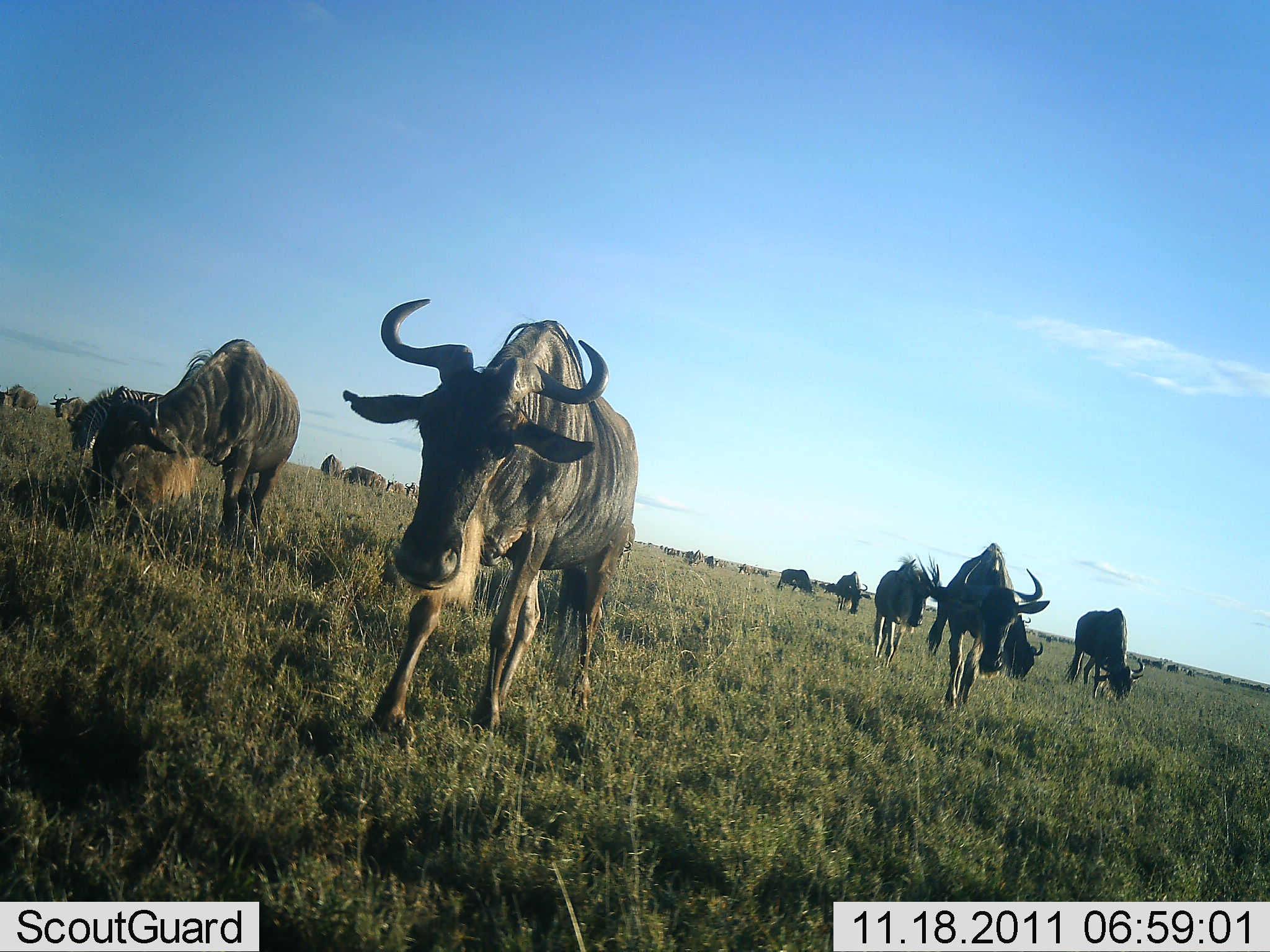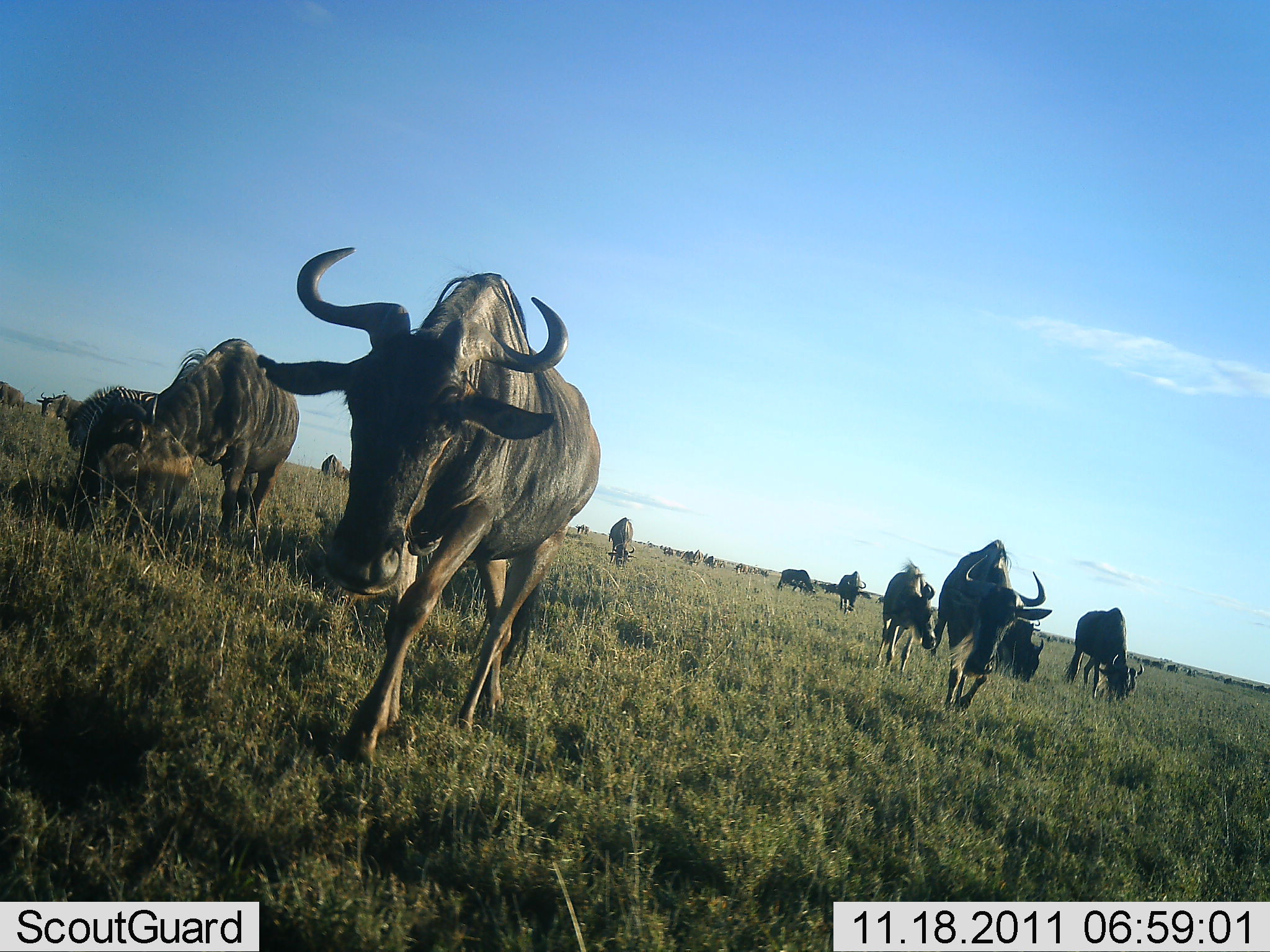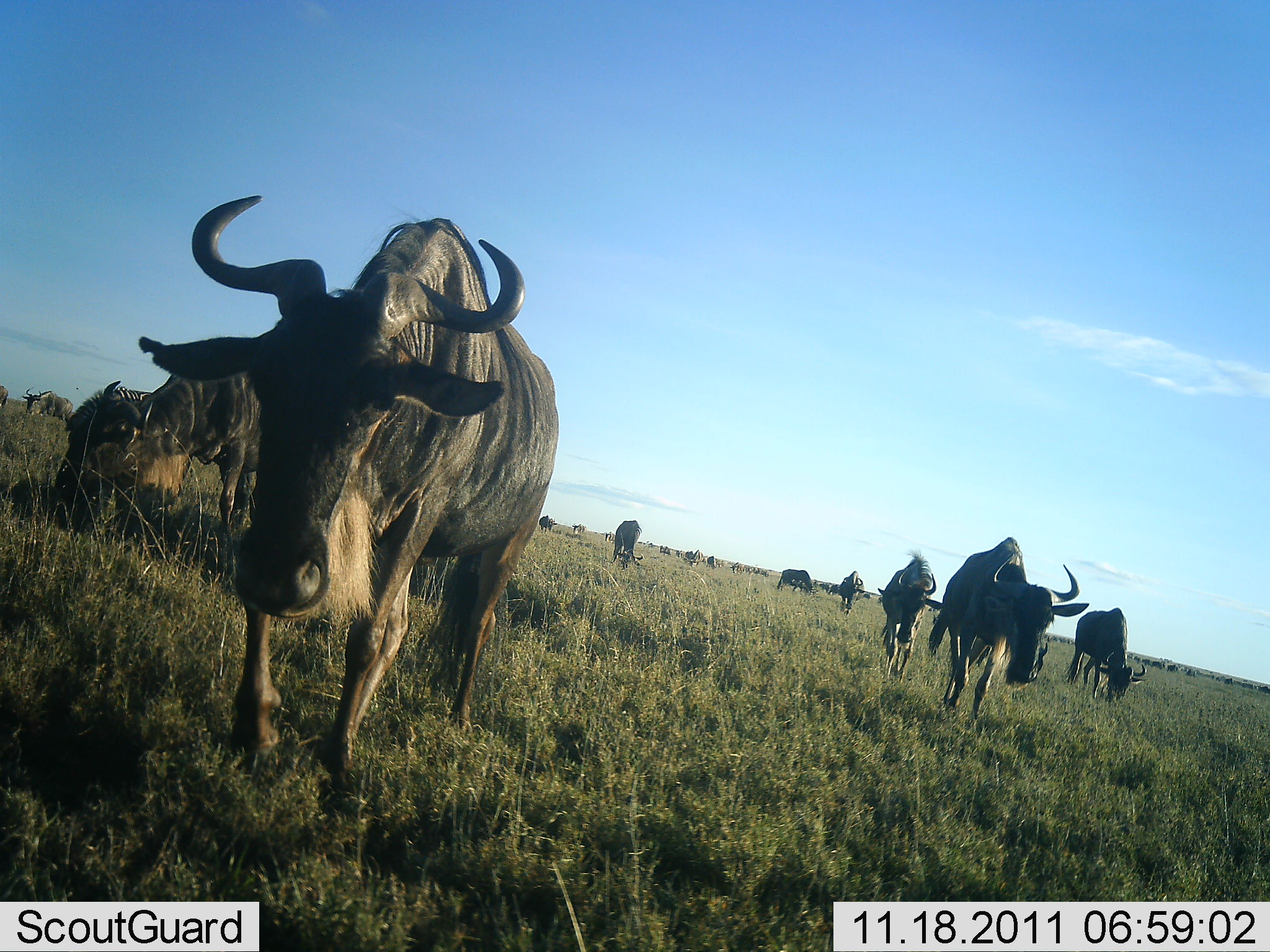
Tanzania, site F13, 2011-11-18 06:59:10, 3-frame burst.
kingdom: Animalia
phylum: Chordata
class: Mammalia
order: Artiodactyla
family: Bovidae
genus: Connochaetes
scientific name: Connochaetes taurinus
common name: blue wildebeest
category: wildebeest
Wildebeest (blue wildebeest) (Connochaetes taurinus), count 11-50. Behavior (volunteer vote fractions): standing 20%, resting 0%, moving 95%, interacting 0%. Young present (vote fraction): 0%. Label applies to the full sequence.